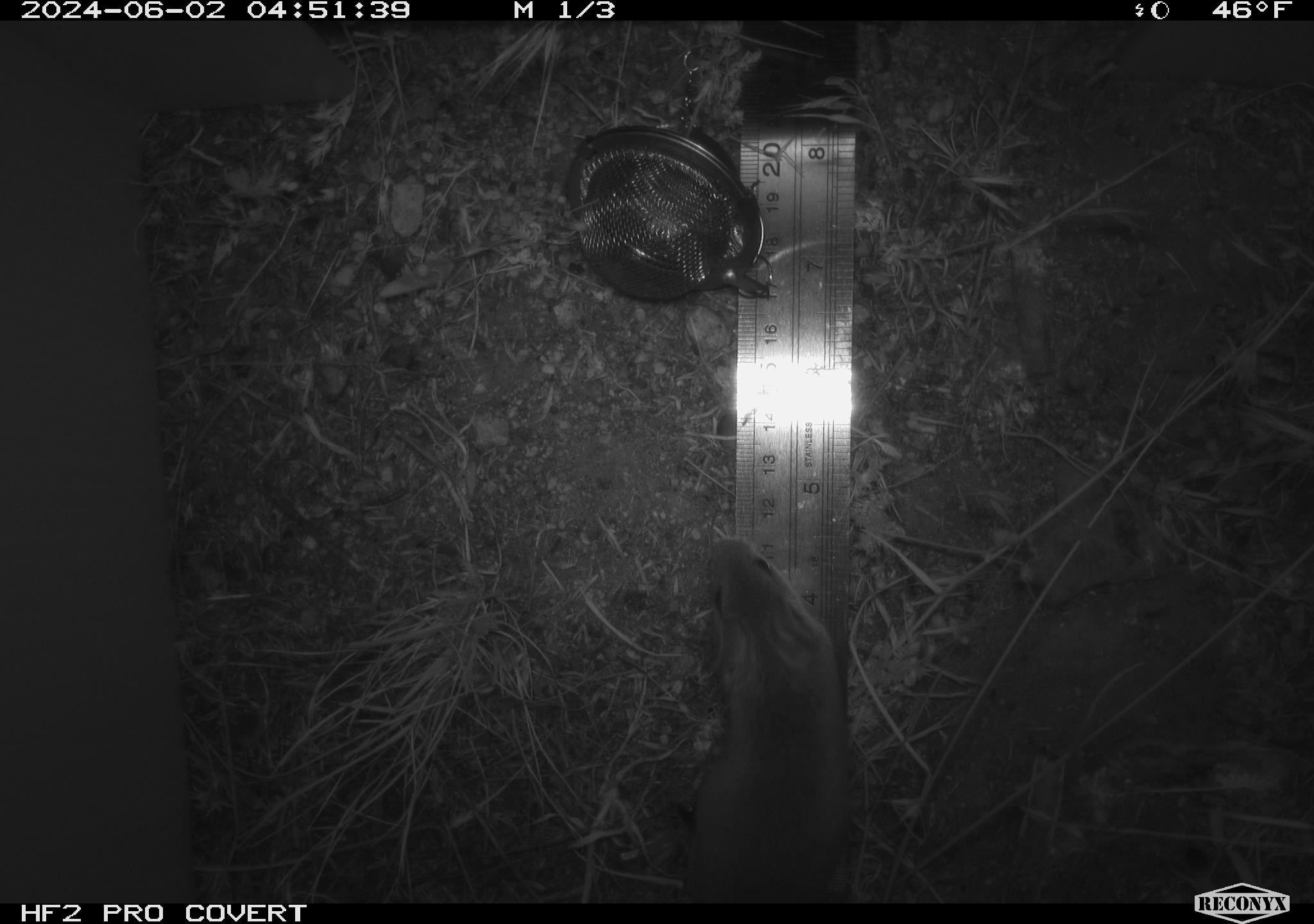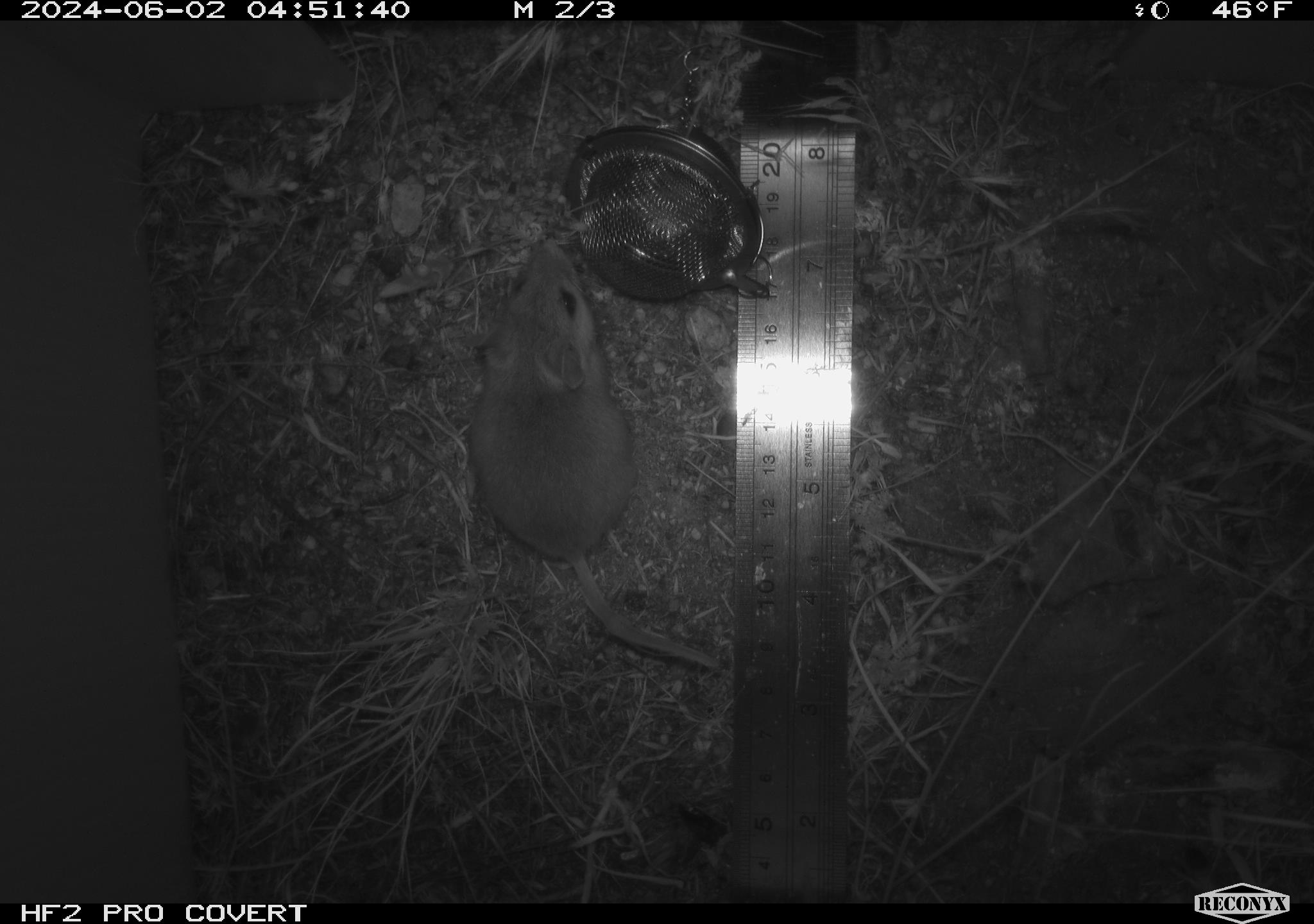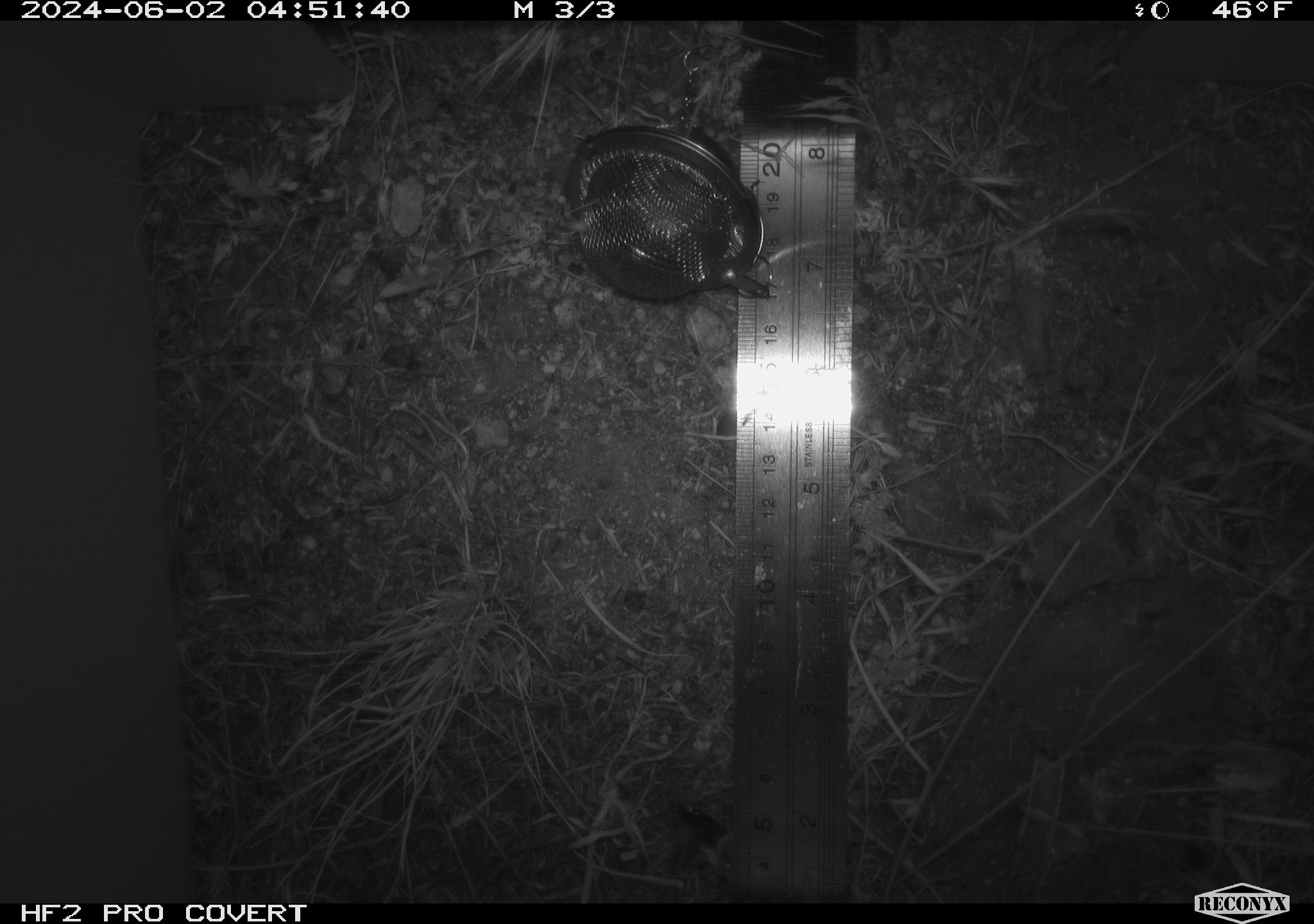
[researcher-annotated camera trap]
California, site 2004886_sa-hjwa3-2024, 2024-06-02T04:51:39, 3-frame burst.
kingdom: Animalia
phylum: Chordata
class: Mammalia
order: Rodentia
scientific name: Rodentia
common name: rodent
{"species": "rodent (Rodentia)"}